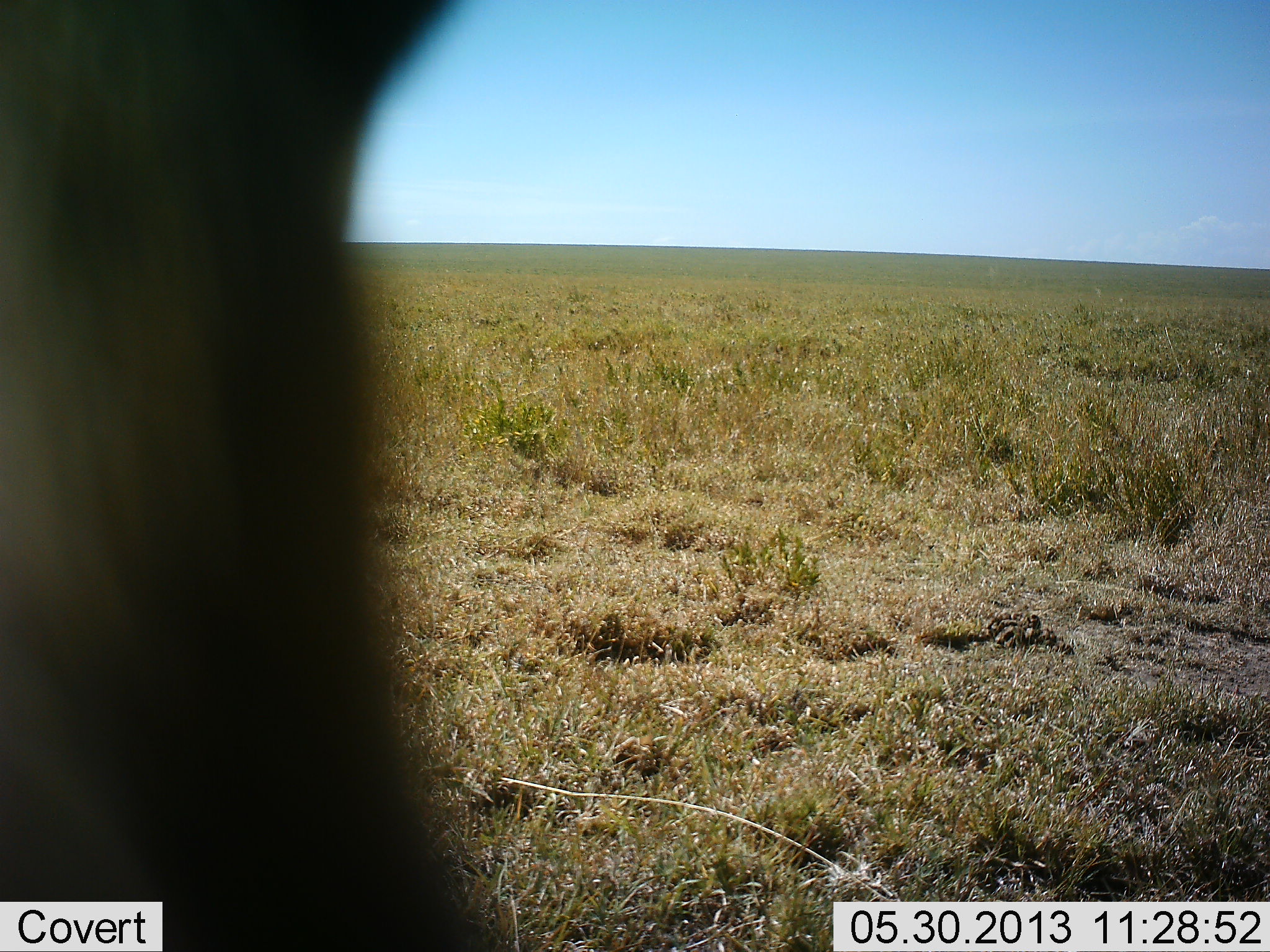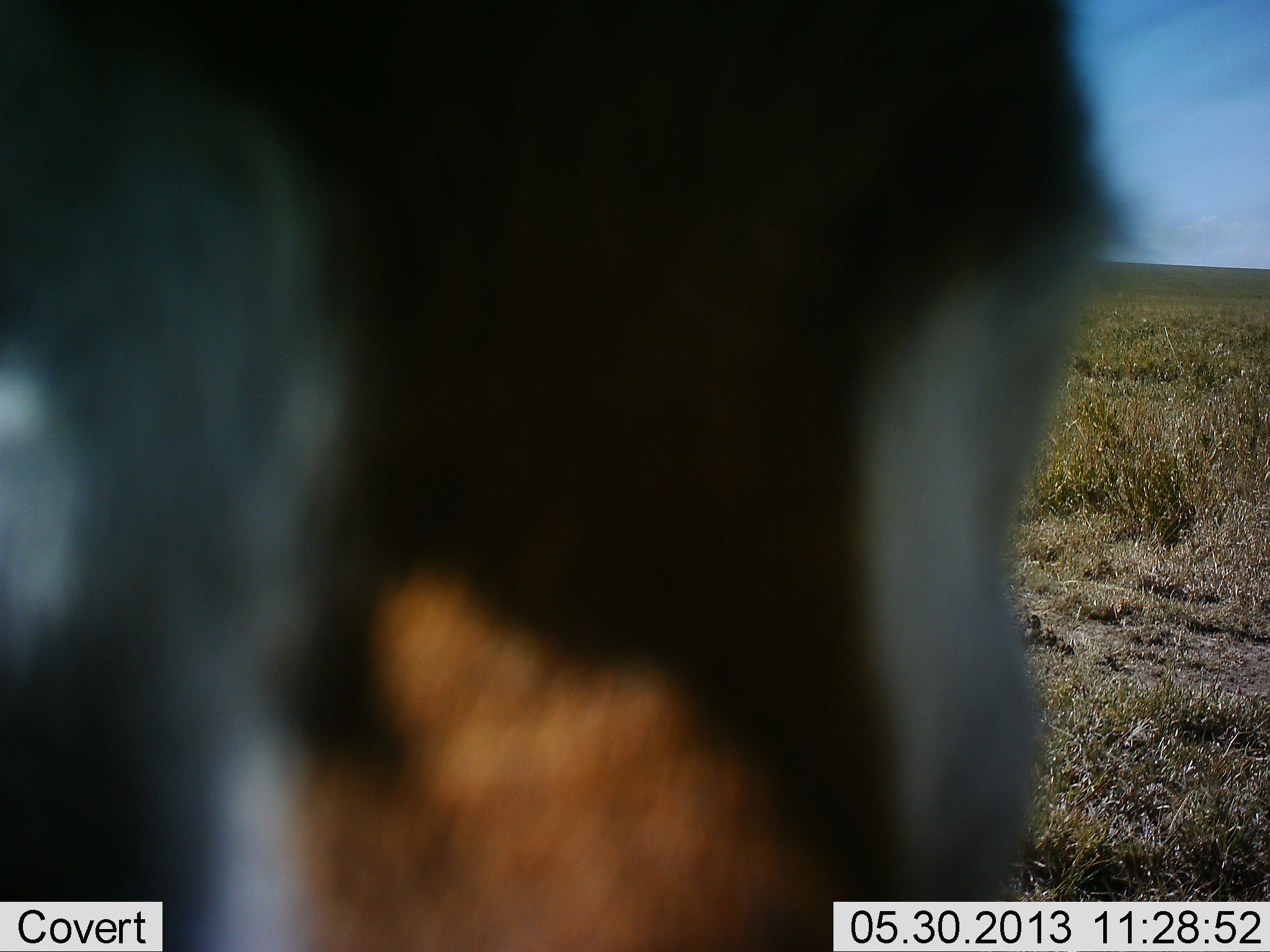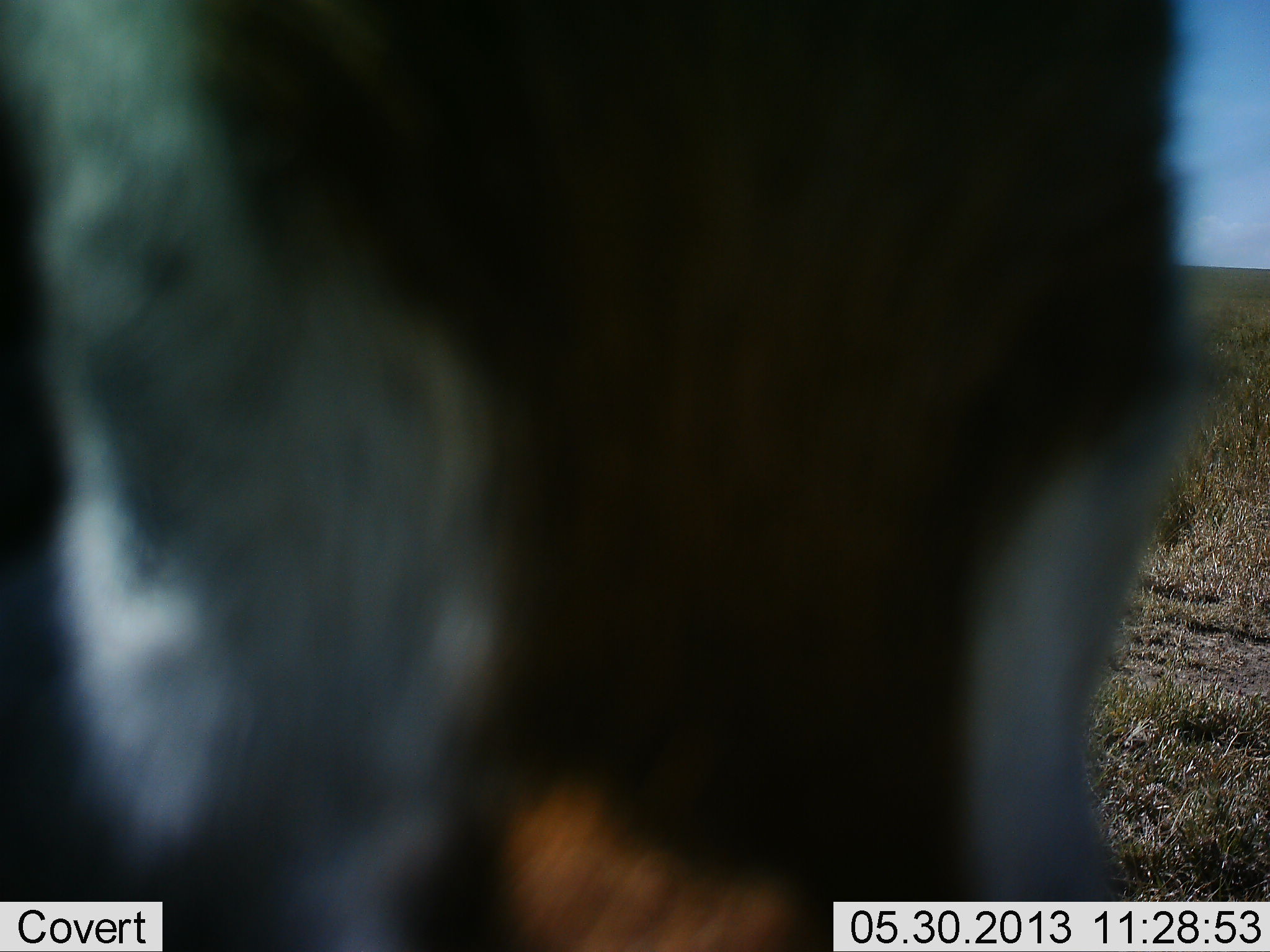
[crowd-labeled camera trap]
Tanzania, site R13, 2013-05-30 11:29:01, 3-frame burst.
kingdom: Animalia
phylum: Chordata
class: Mammalia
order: Artiodactyla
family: Bovidae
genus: Eudorcas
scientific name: Eudorcas thomsonii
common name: thomson's gazelle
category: gazellethomsons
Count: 1.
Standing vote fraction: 62%.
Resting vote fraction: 0%.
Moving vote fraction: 23%.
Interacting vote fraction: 15%.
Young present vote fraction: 0%.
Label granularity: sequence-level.